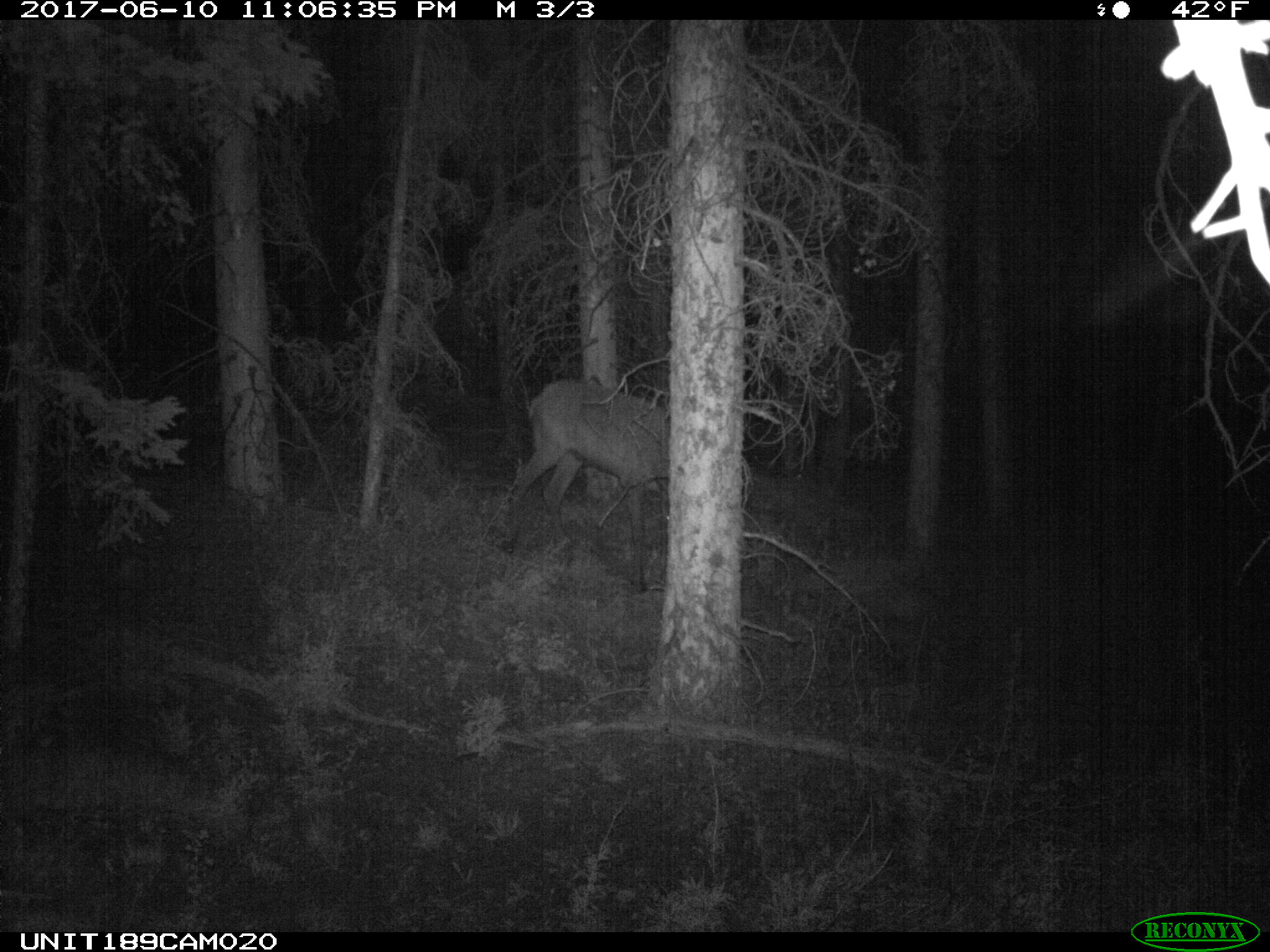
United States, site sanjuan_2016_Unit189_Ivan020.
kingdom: Animalia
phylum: Chordata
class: Mammalia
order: Artiodactyla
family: Cervidae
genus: Cervus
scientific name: Cervus elaphus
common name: red deer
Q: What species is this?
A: Cervus elaphus (red deer).